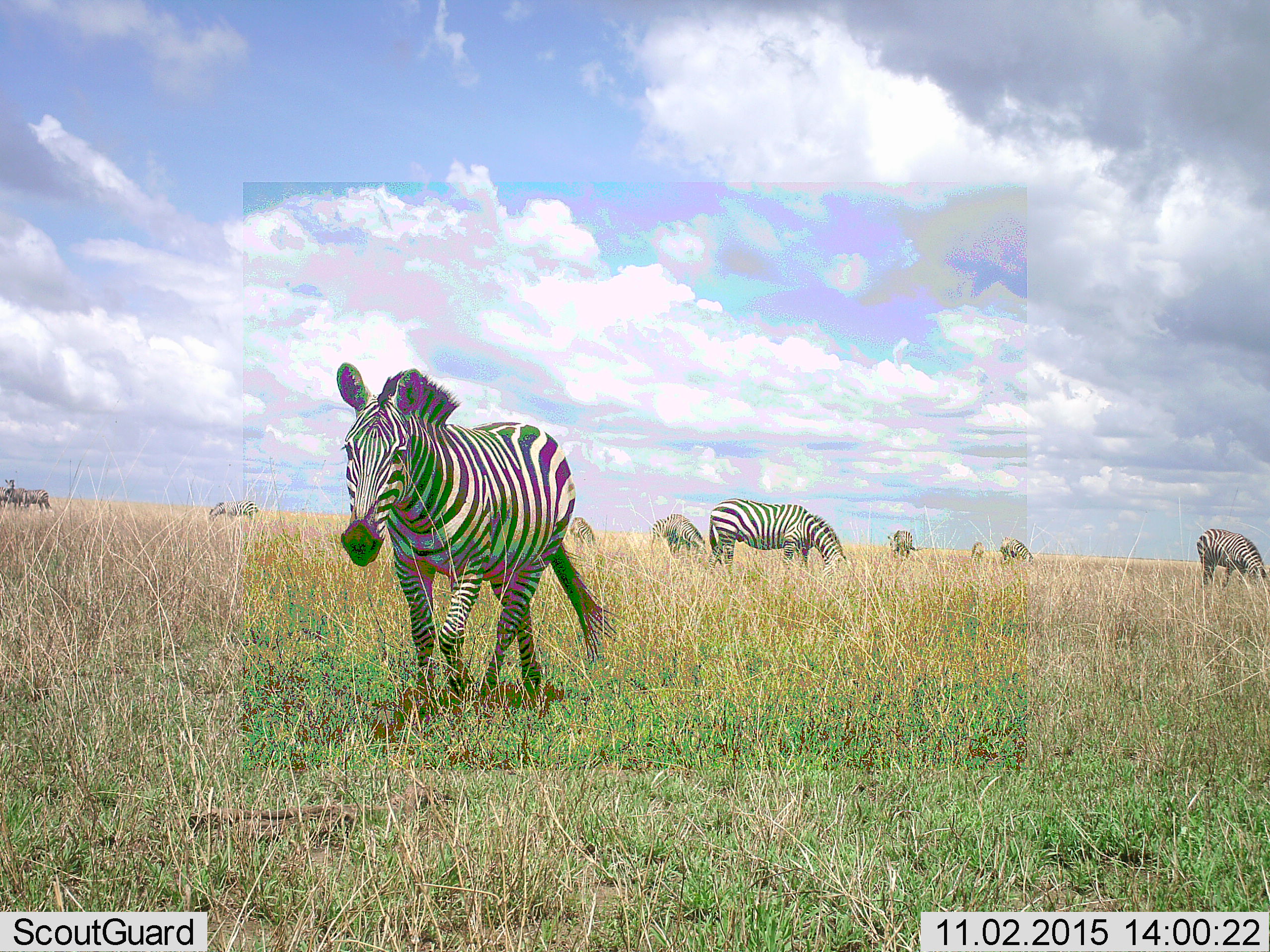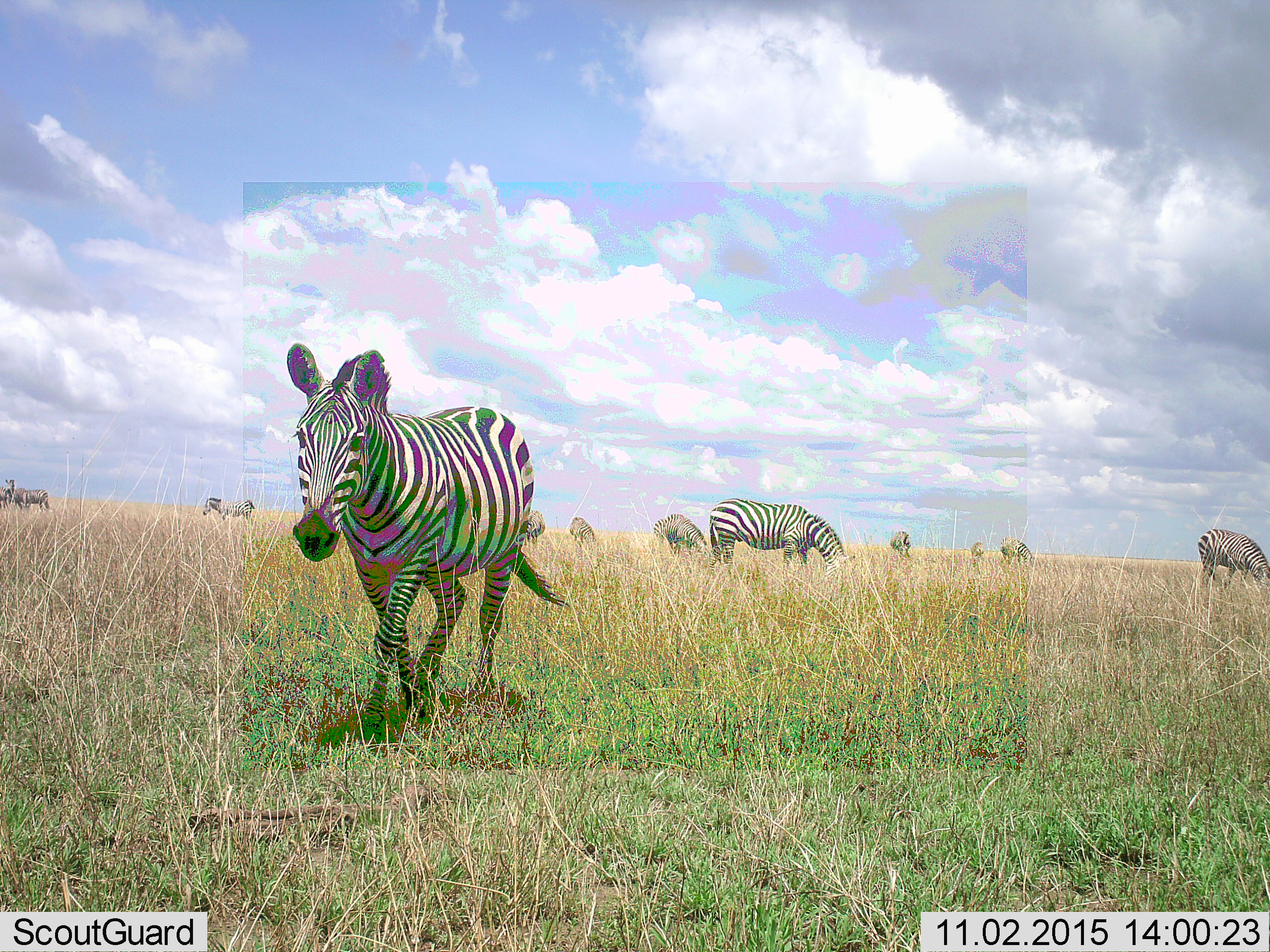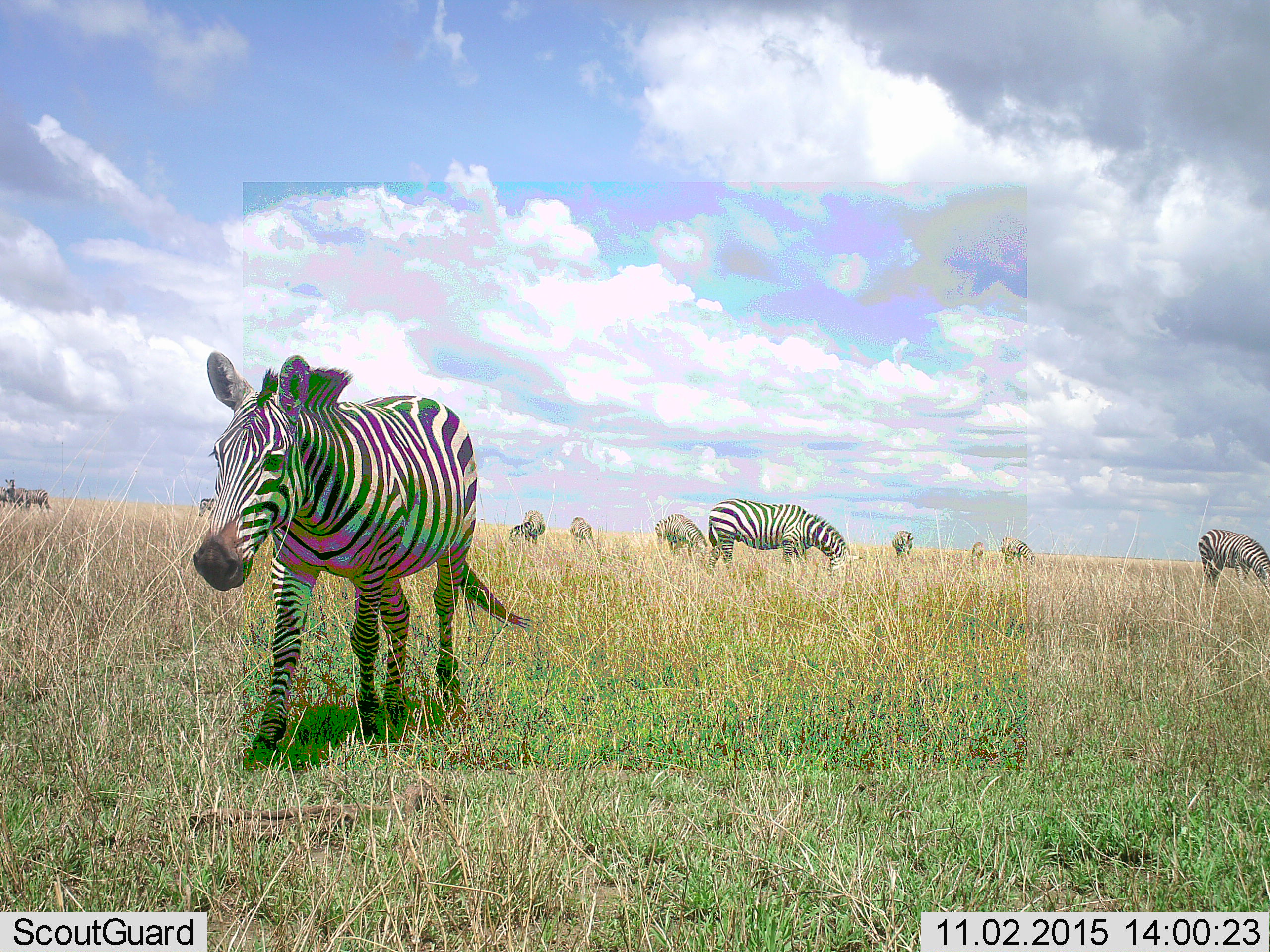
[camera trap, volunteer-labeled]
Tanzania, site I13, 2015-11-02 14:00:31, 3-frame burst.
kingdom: Animalia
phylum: Chordata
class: Mammalia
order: Perissodactyla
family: Equidae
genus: Equus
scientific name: Equus quagga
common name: plains zebra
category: zebra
Zebra (plains zebra) (Equus quagga), count 11-50. Behavior (volunteer vote fractions): standing 70%, resting 10%, moving 90%, interacting 10%. Young present (vote fraction): 10%. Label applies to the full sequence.